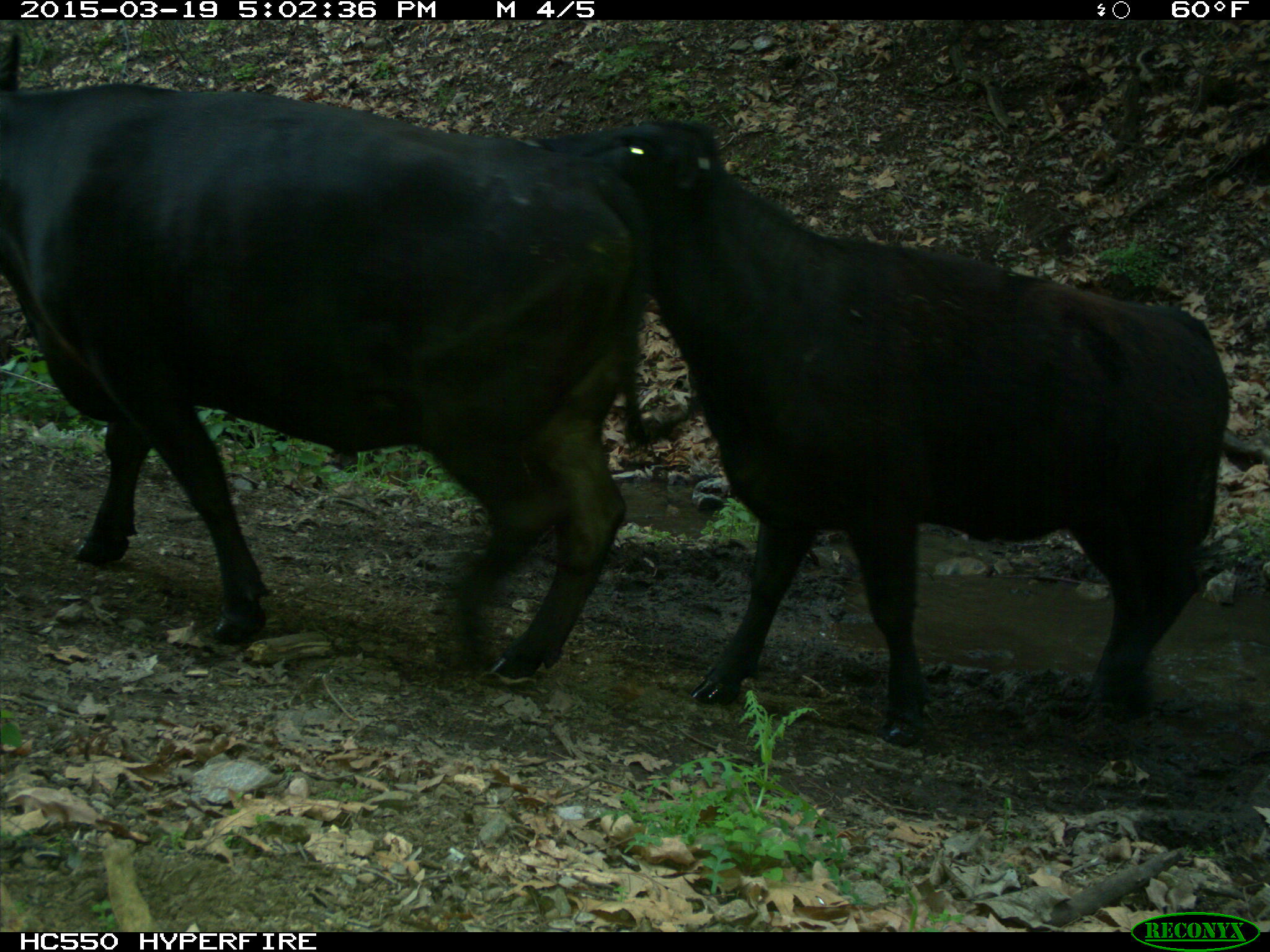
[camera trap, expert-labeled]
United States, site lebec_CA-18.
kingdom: Animalia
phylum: Chordata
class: Mammalia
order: Artiodactyla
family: Bovidae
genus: Bos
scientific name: Bos taurus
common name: domestic cow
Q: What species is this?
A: Bos taurus (domestic cow).